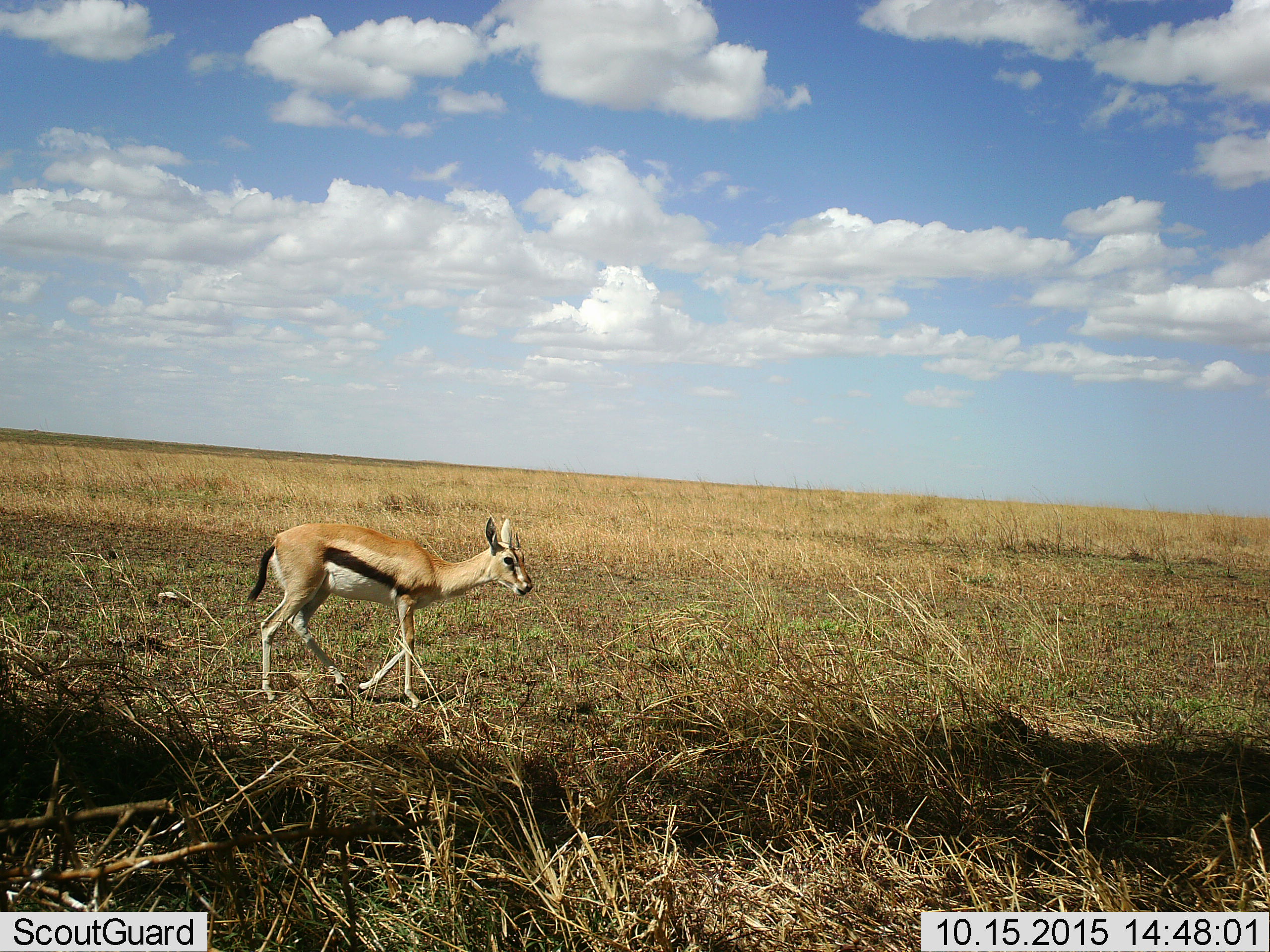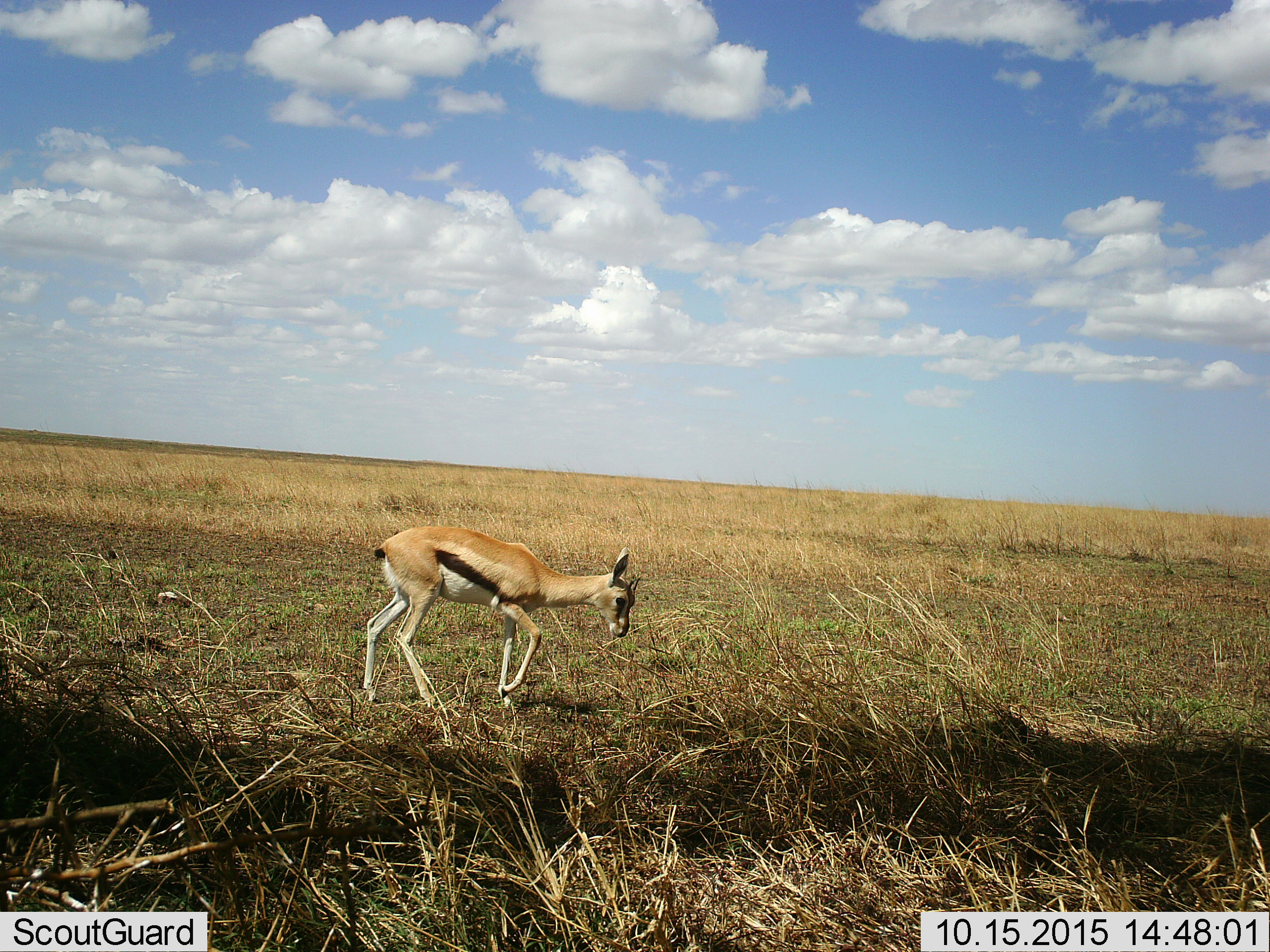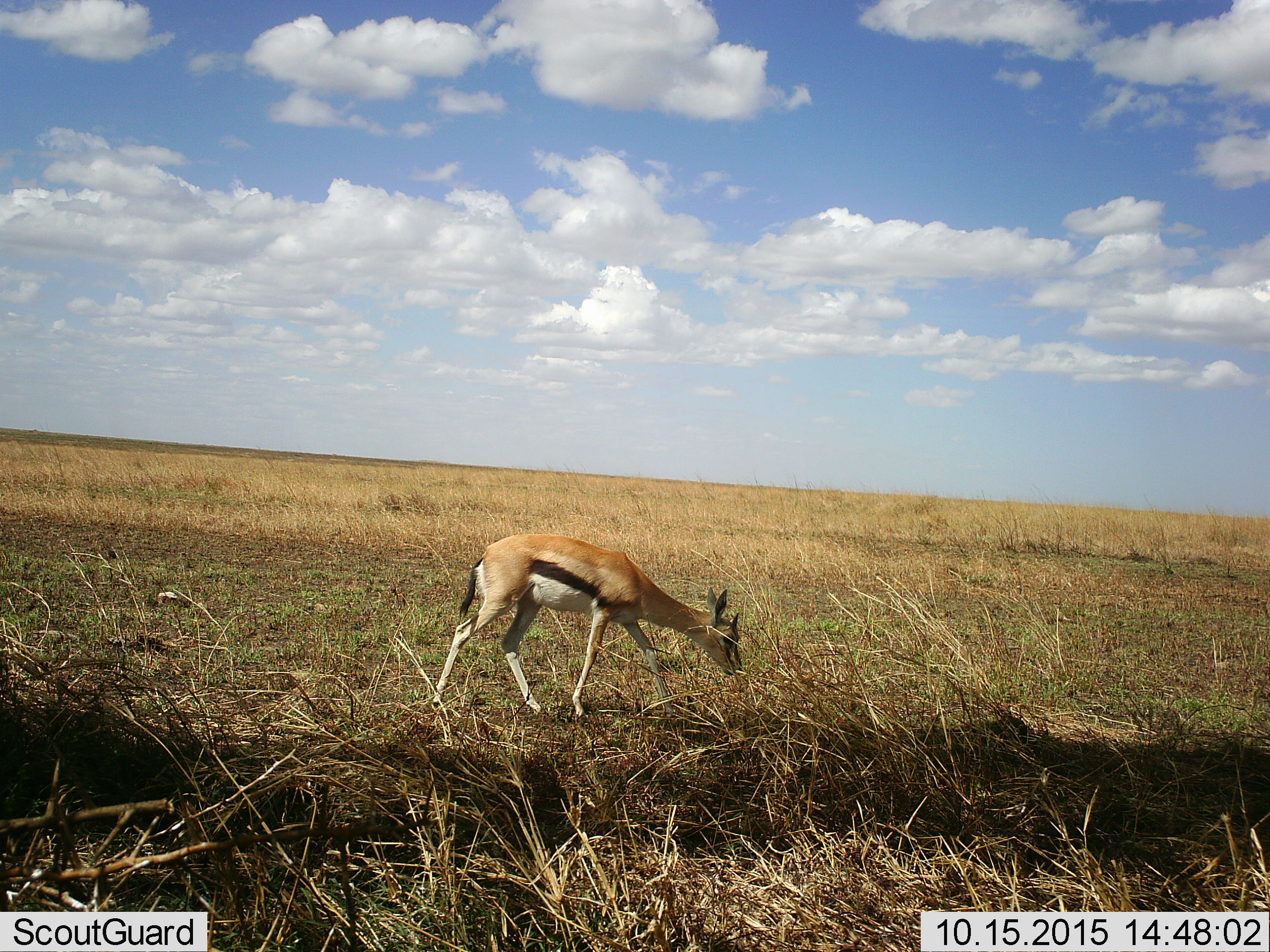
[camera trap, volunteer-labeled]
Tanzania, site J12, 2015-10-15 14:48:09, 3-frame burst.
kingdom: Animalia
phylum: Chordata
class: Mammalia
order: Artiodactyla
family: Bovidae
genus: Eudorcas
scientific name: Eudorcas thomsonii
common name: thomson's gazelle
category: gazellethomsons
Gazellethomsons (thomson's gazelle) (Eudorcas thomsonii), count 1. Behavior (volunteer vote fractions): standing 0%, resting 0%, moving 100%, interacting 0%. Young present (vote fraction): 0%. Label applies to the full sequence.